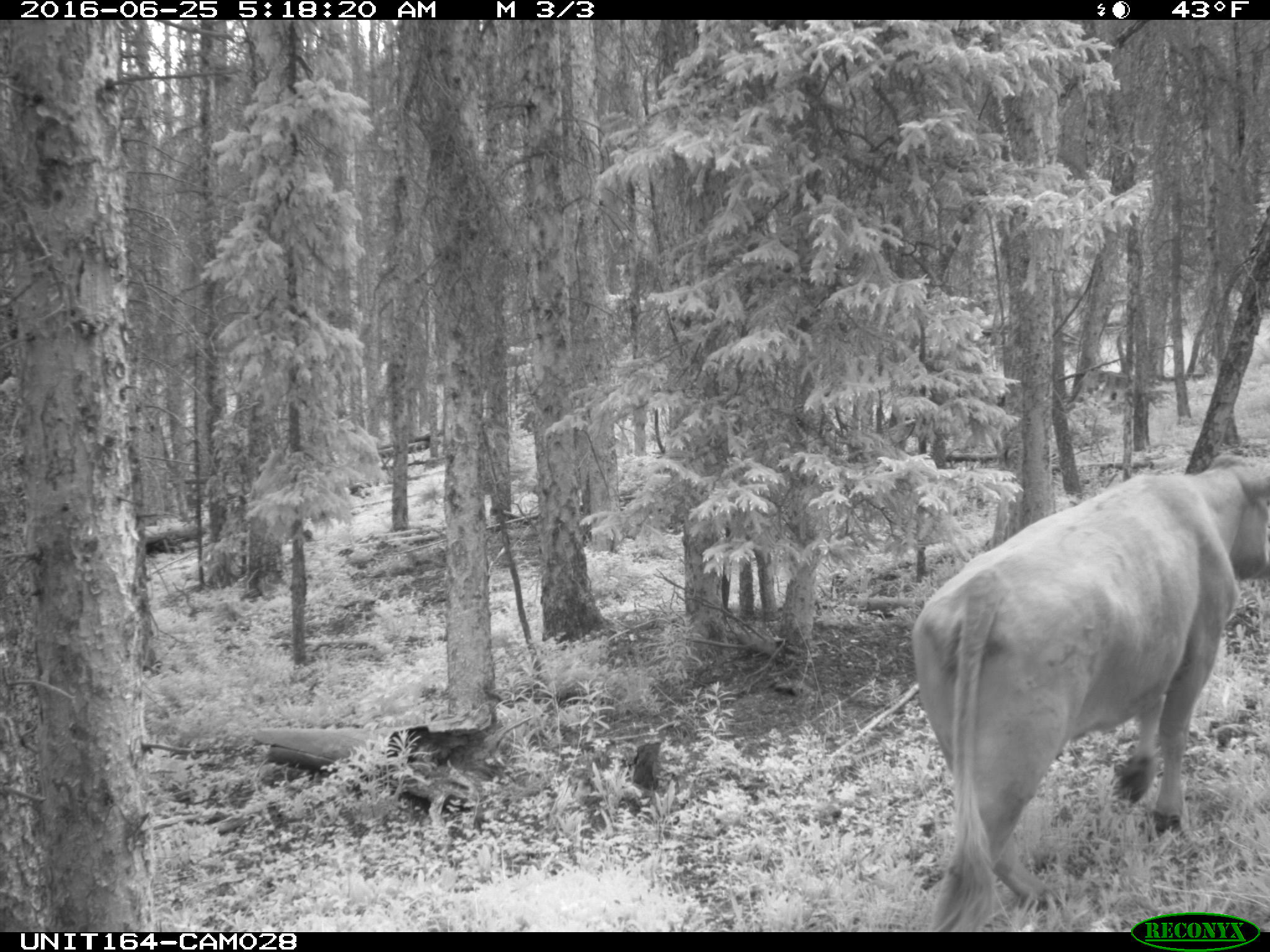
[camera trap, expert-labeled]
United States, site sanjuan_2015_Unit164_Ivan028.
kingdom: Animalia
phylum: Chordata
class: Mammalia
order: Artiodactyla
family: Bovidae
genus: Bos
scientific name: Bos taurus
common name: domestic cow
Bos taurus (domestic cow).